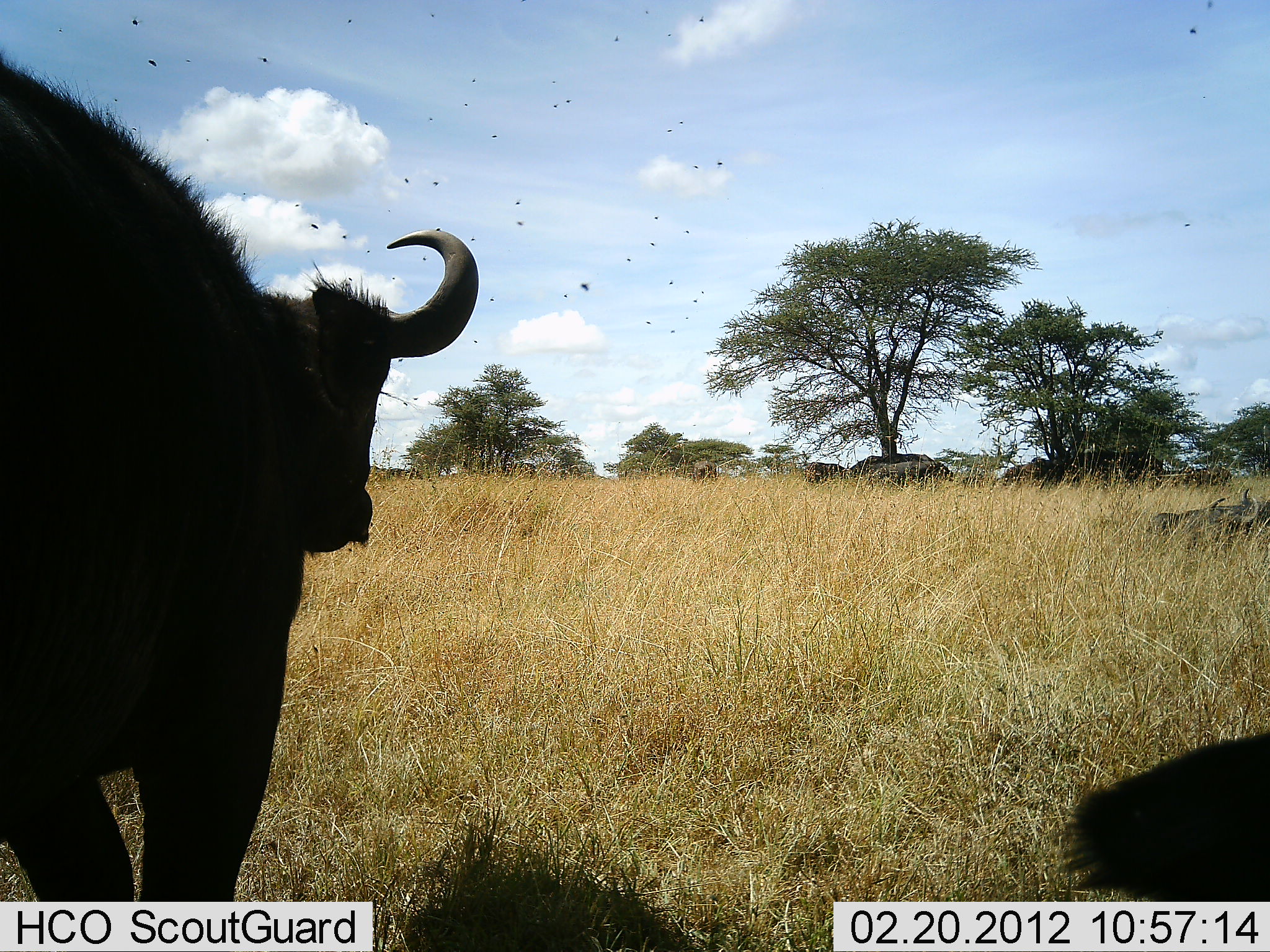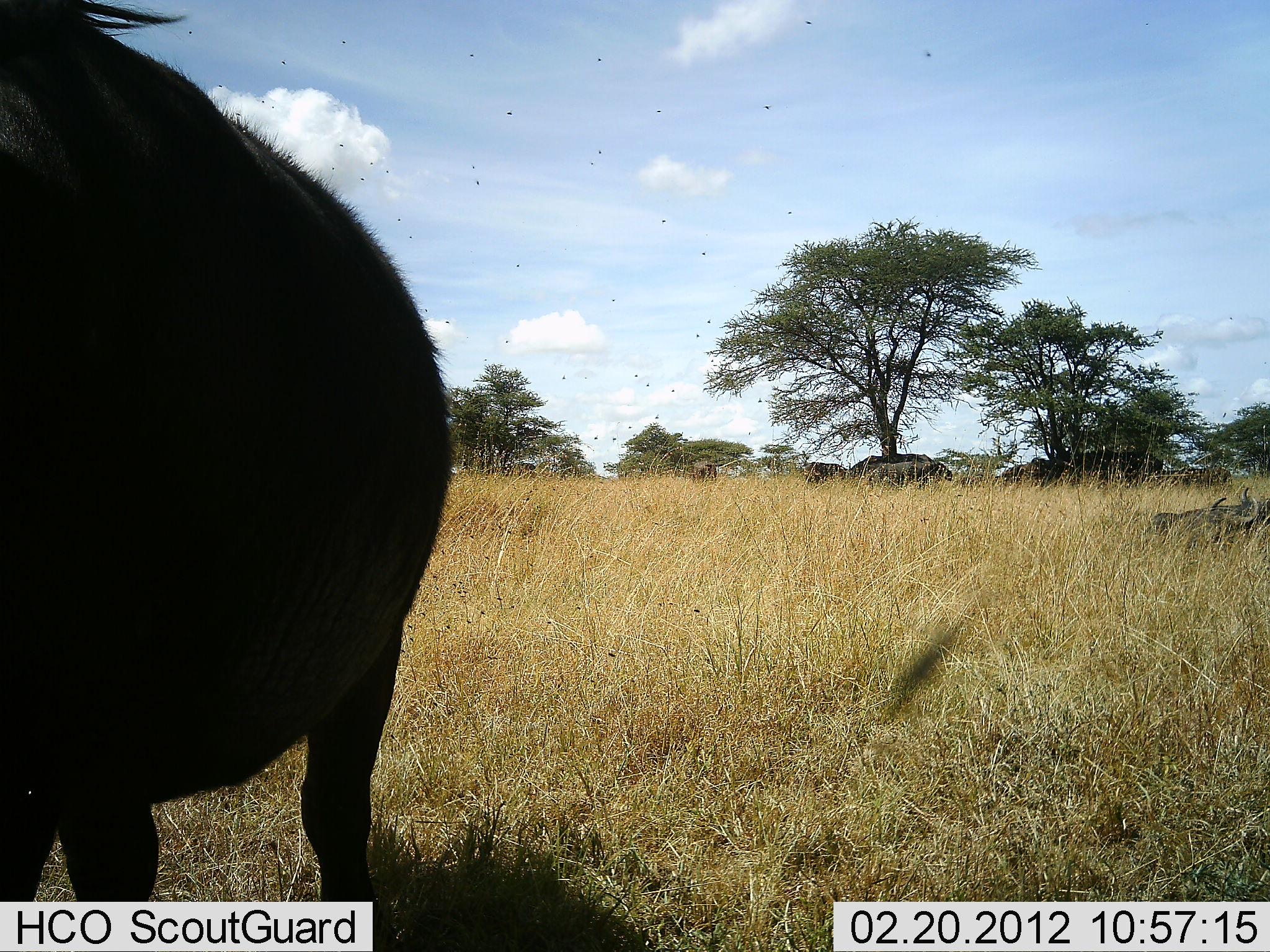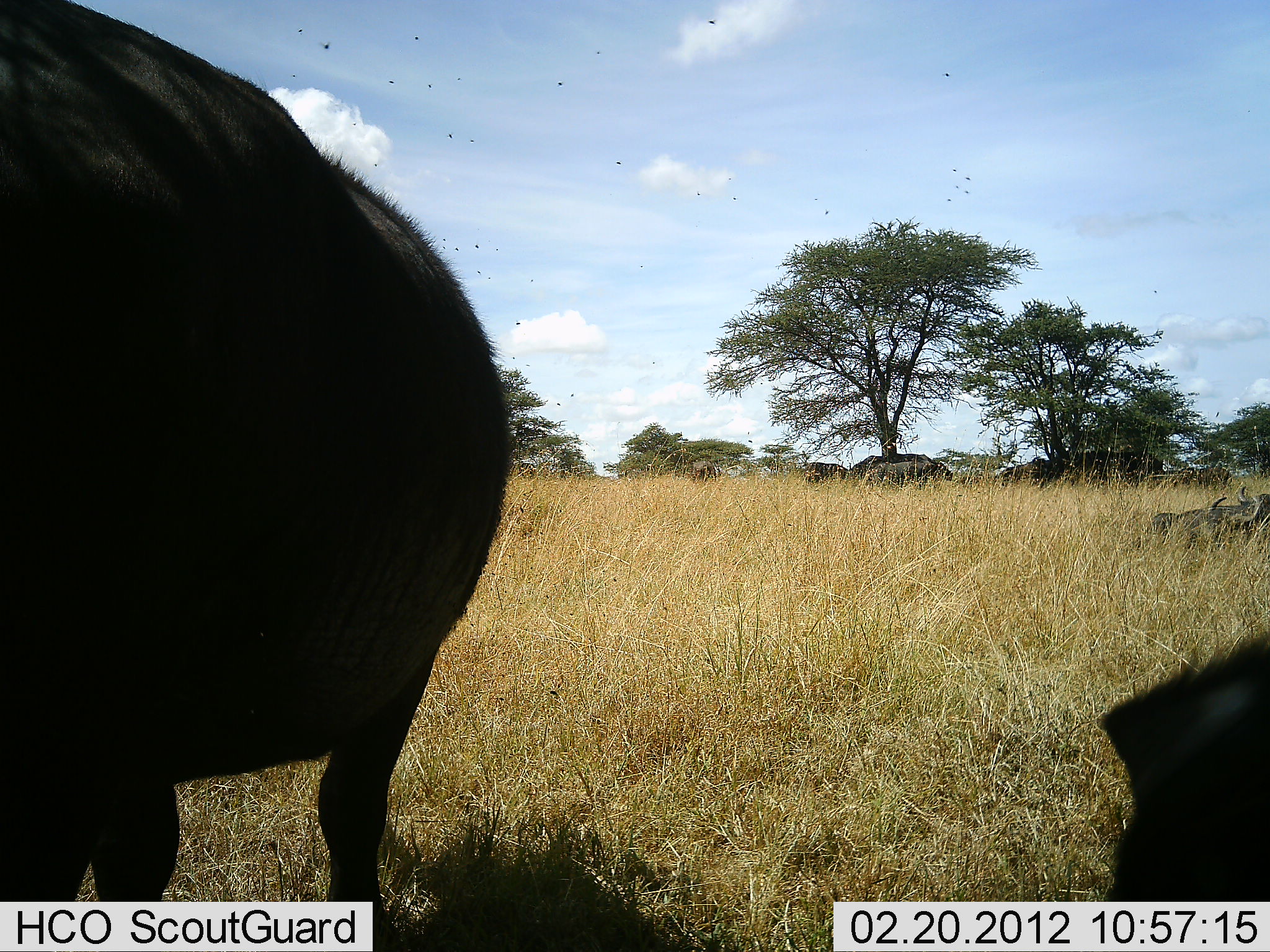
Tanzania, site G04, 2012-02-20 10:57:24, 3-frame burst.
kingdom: Animalia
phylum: Chordata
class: Mammalia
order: Artiodactyla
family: Bovidae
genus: Syncerus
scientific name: Syncerus caffer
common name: cape buffalo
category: buffalo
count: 2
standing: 73%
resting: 36%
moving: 18%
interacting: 0%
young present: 0%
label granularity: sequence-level